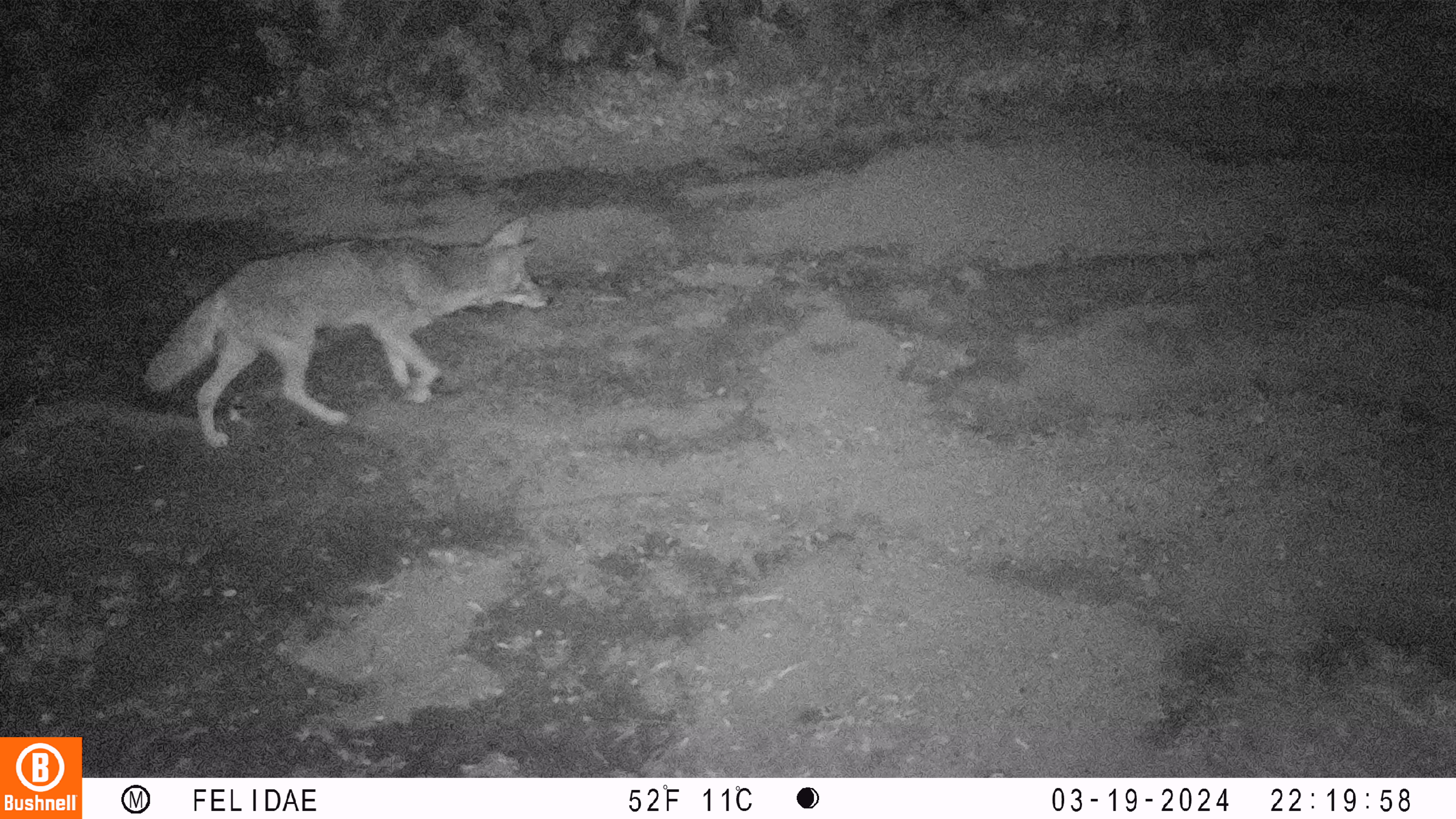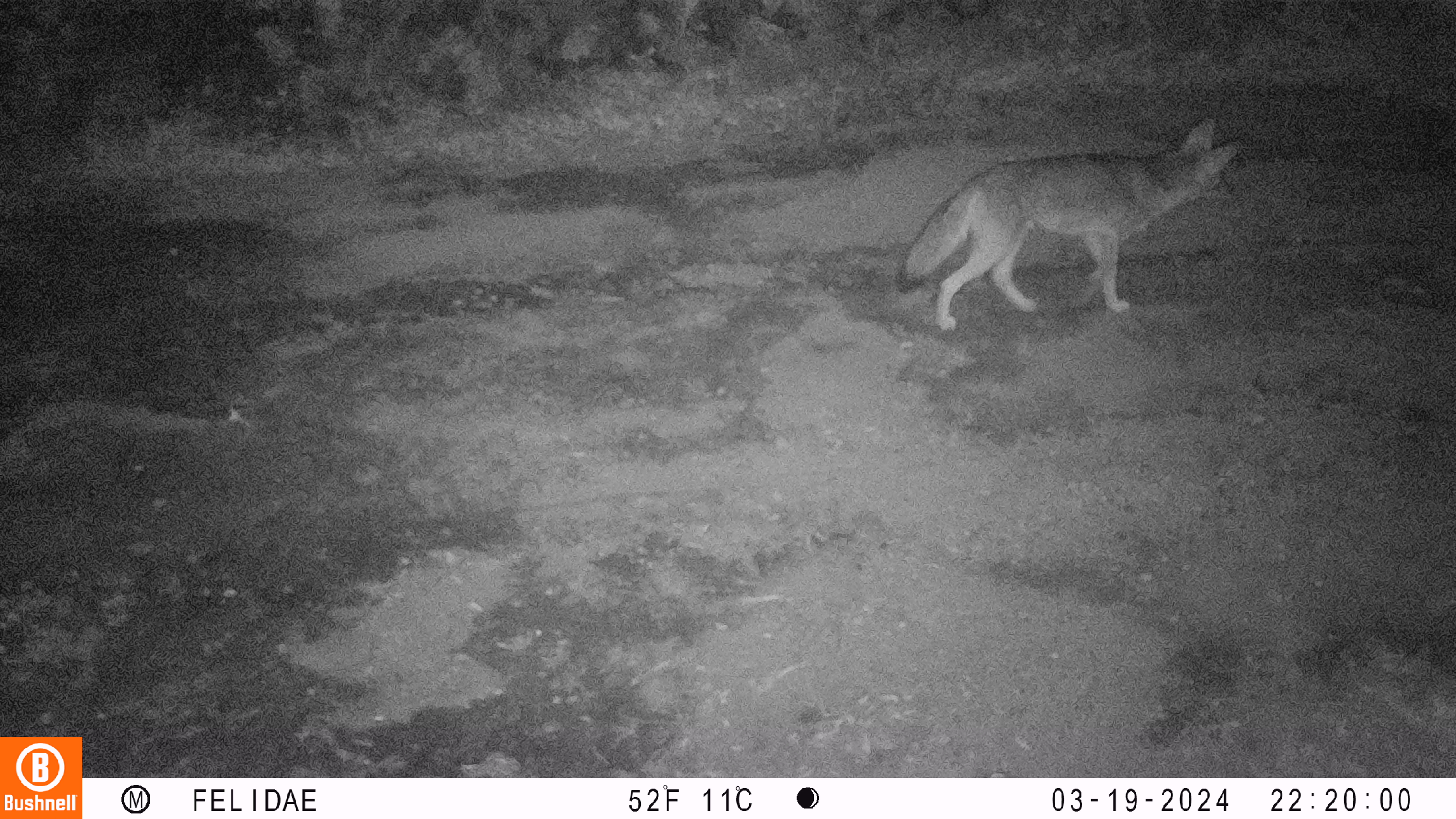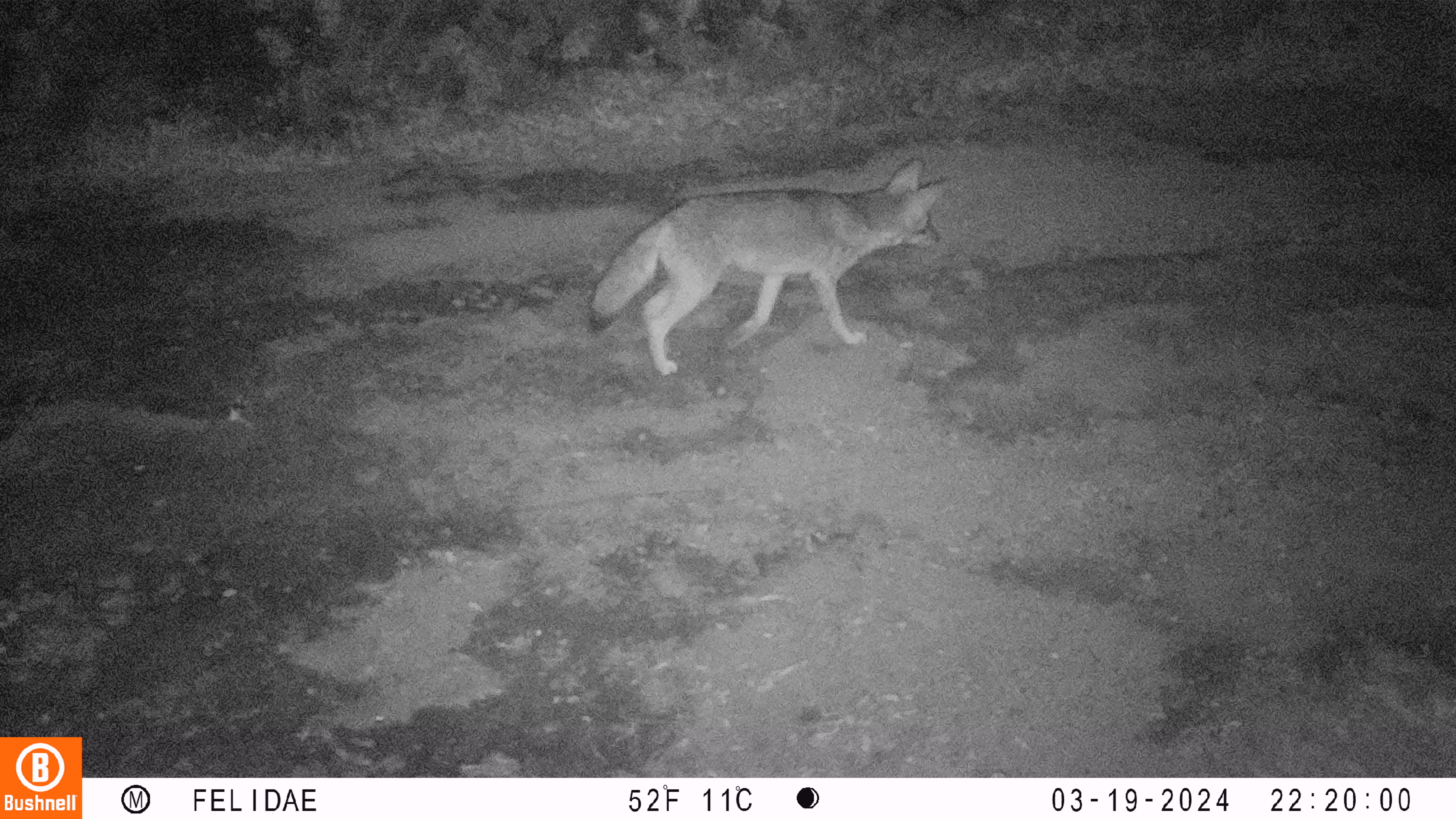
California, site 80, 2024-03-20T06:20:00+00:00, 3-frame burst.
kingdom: Animalia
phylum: Chordata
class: Mammalia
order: Carnivora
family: Canidae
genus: Canis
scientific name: Canis latrans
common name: coyote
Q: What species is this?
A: Coyote (Canis latrans).